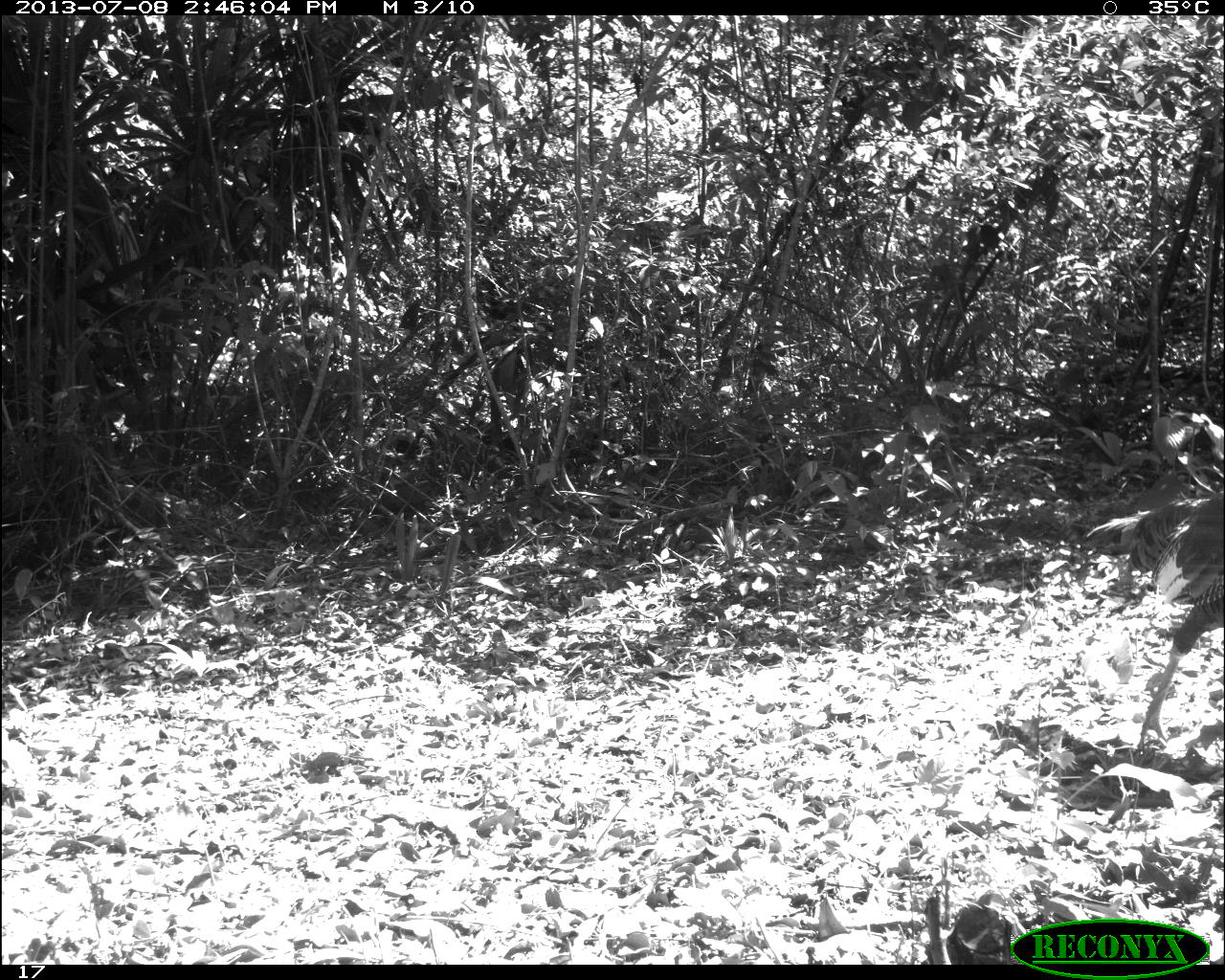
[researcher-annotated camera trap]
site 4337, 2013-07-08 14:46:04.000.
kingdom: Animalia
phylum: Chordata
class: Aves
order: Galliformes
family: Phasianidae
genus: Meleagris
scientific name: Meleagris ocellata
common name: ocellated turkey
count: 1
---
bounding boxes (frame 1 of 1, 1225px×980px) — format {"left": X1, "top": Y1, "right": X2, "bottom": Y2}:
meleagris ocellata: {"left": 1081, "top": 488, "right": 1224, "bottom": 757}